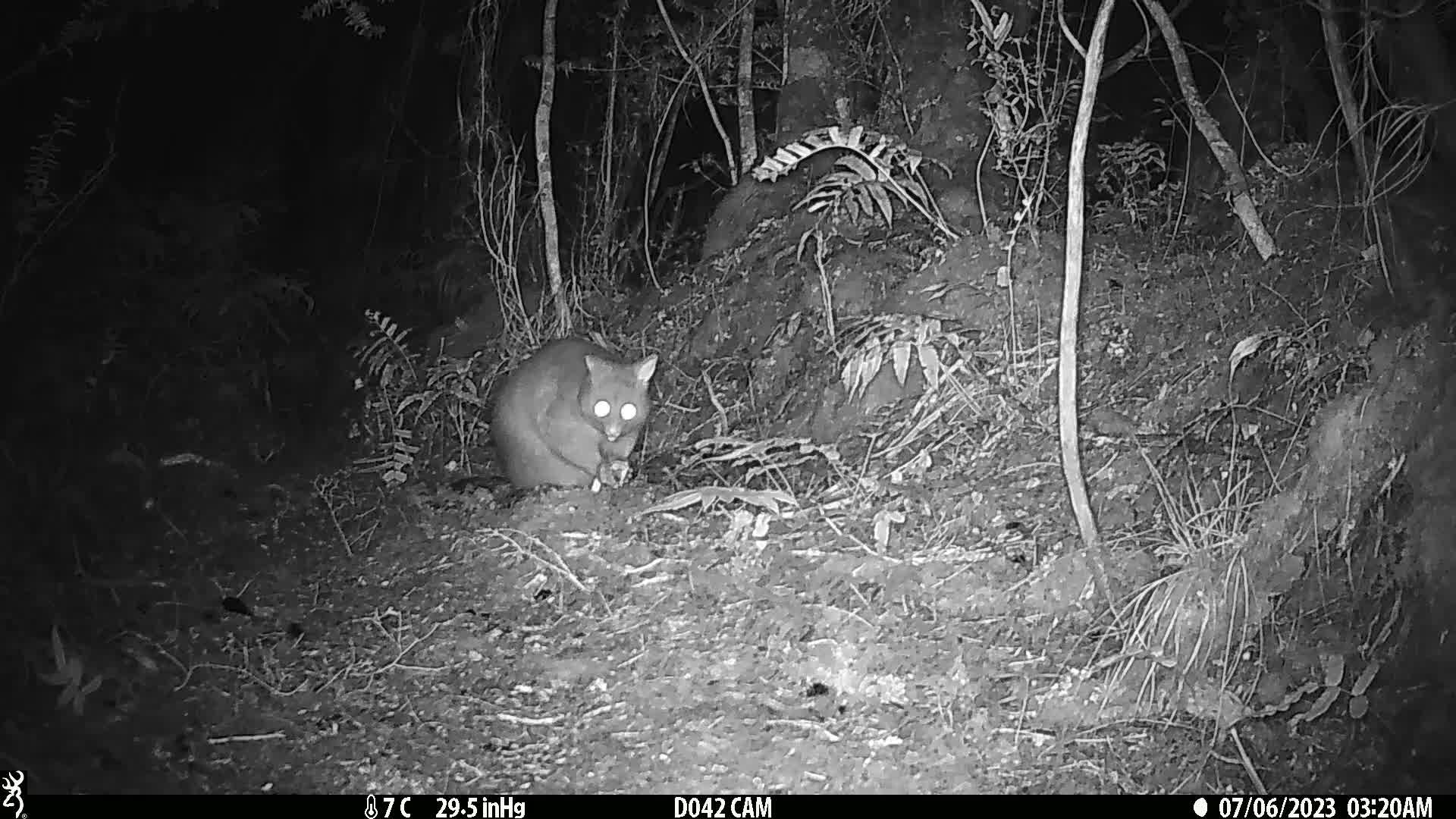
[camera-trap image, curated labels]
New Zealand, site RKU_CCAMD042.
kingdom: Animalia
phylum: Chordata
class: Mammalia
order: Diprotodontia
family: Phalangeridae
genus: Trichosurus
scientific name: Trichosurus vulpecula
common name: common brushtail possum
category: possum